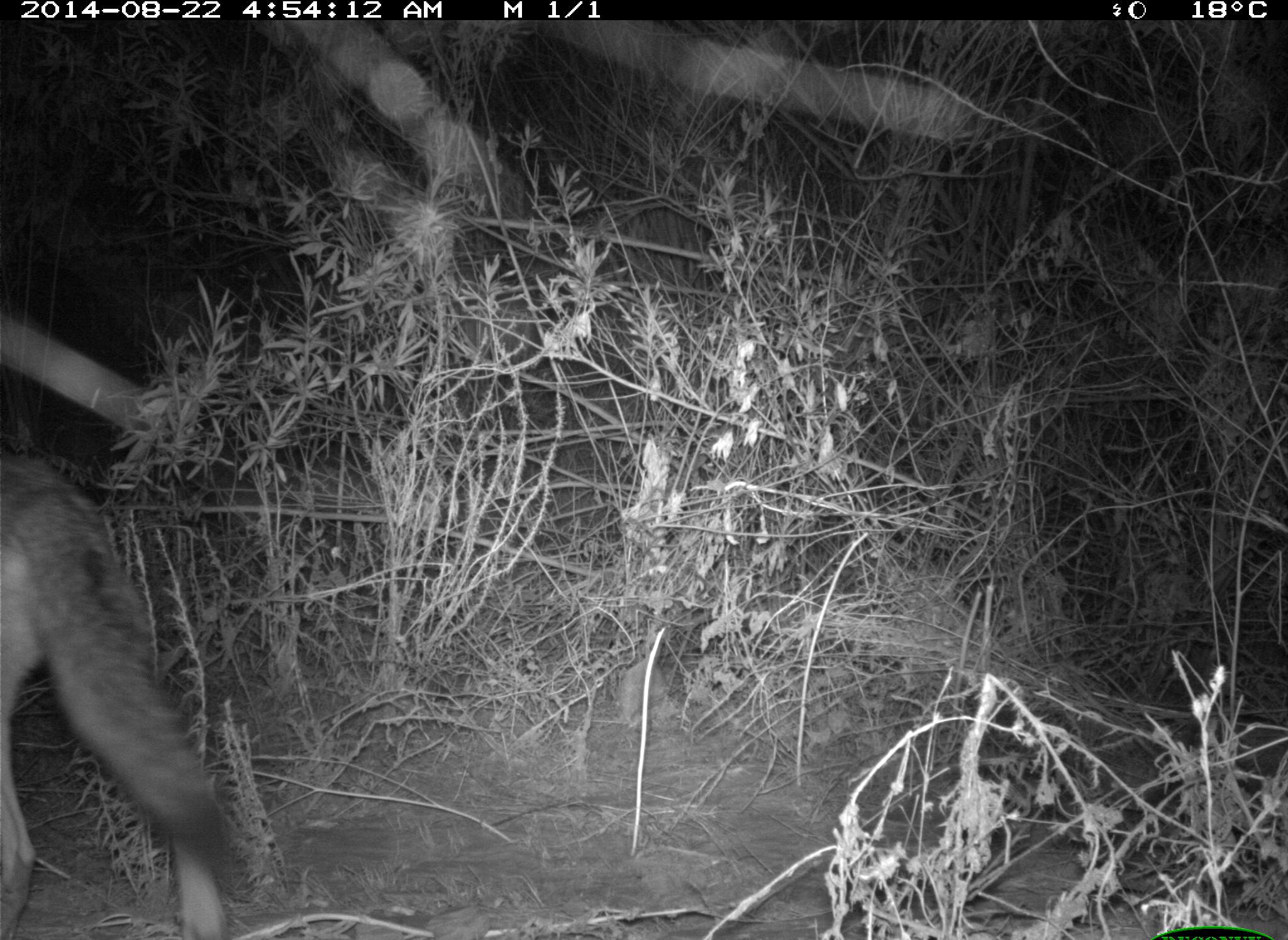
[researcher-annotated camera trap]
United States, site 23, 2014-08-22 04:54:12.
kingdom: Animalia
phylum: Chordata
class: Mammalia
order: Carnivora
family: Canidae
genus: Canis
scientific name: Canis latrans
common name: coyote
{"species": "coyote (Canis latrans)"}